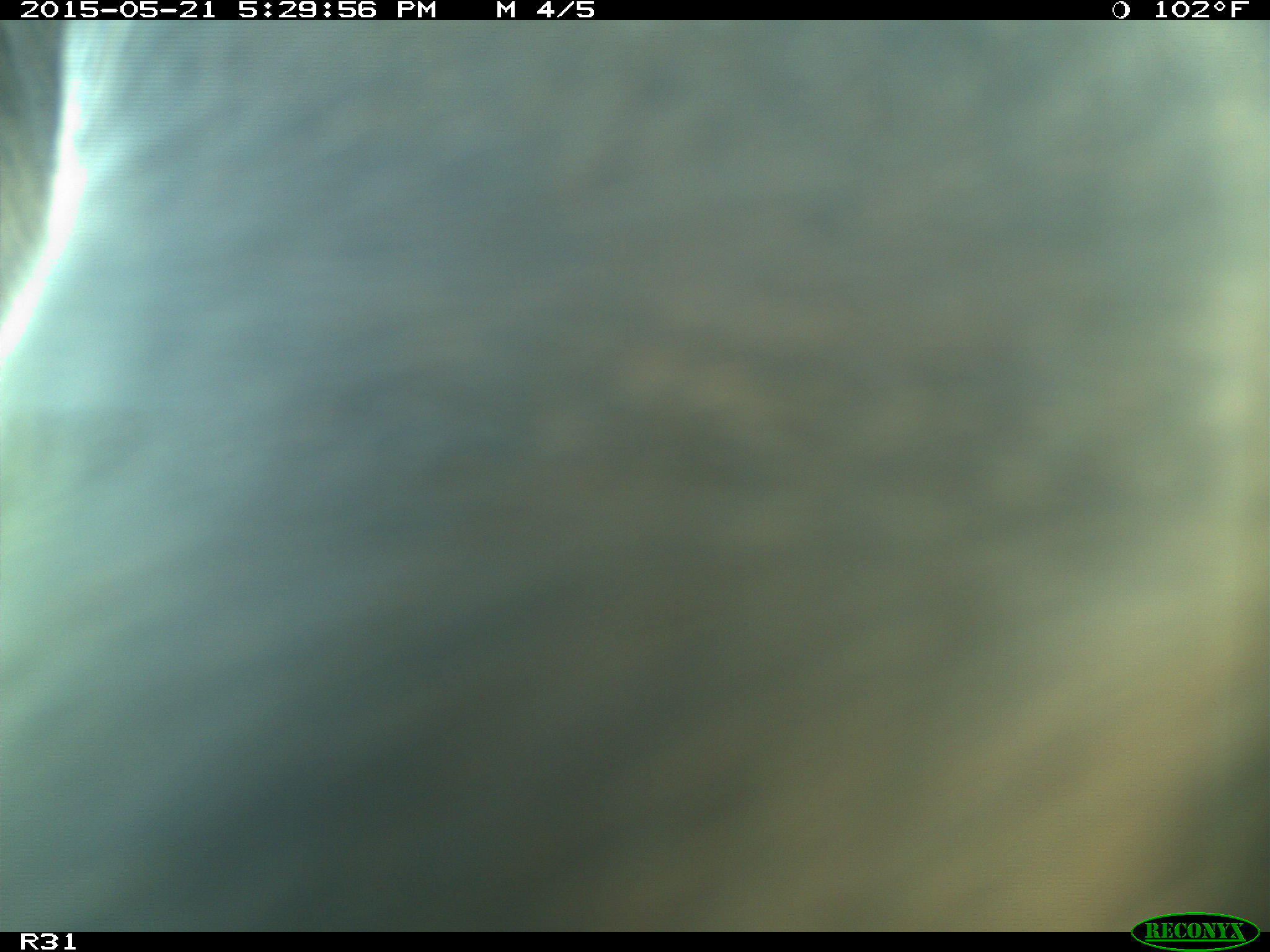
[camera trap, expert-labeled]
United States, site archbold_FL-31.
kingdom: Animalia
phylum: Chordata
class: Mammalia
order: Artiodactyla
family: Bovidae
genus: Bos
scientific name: Bos taurus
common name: domestic cow